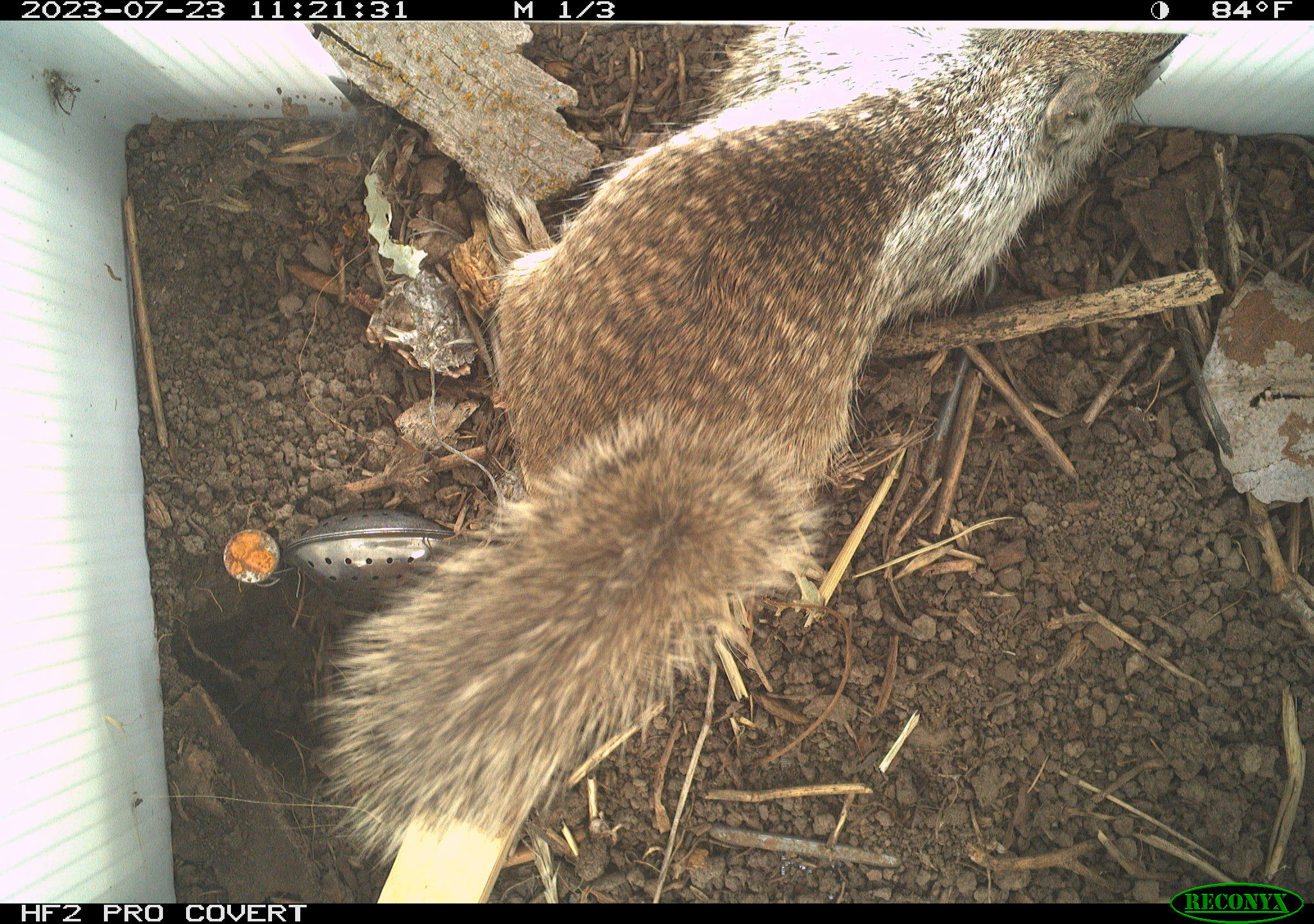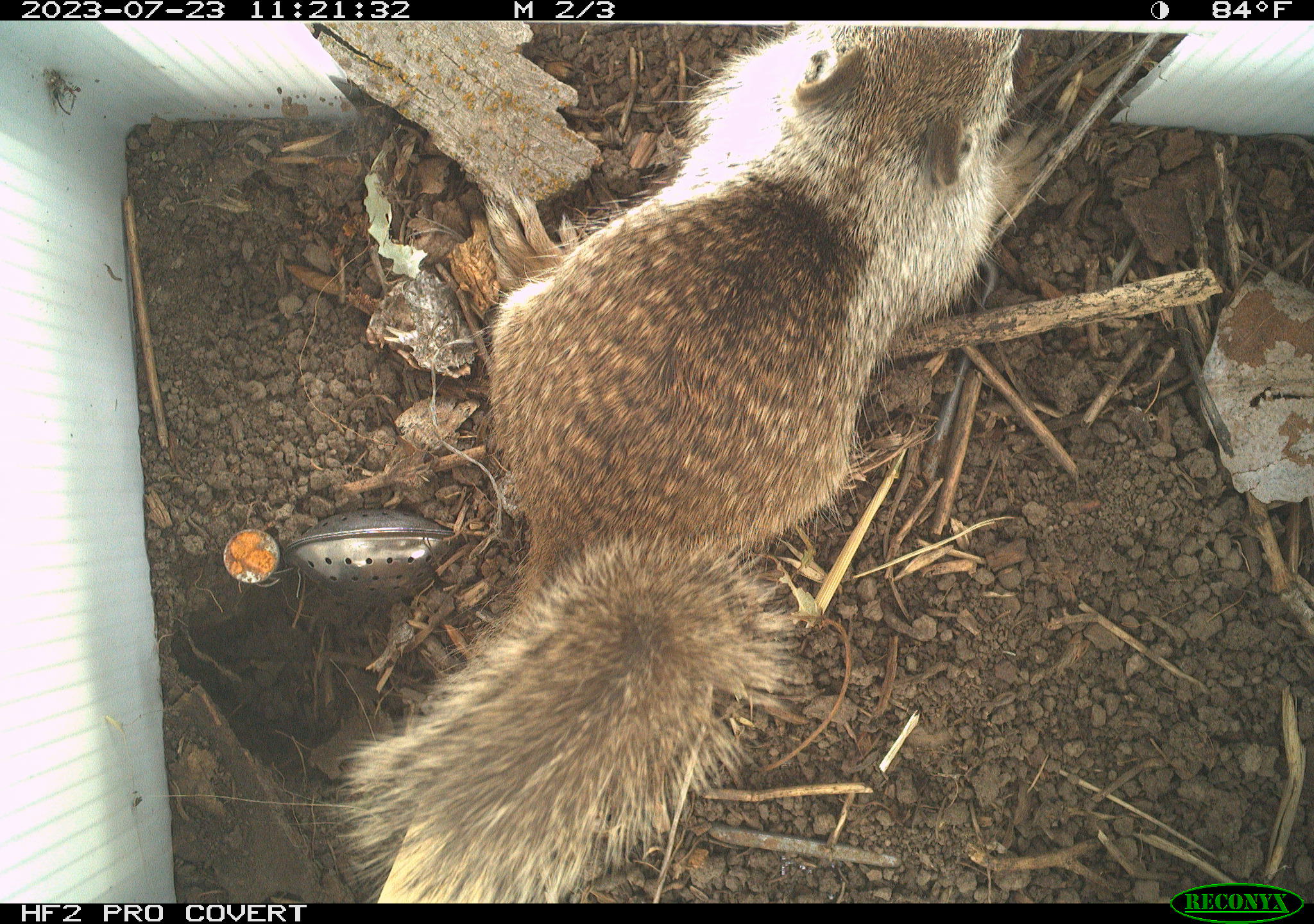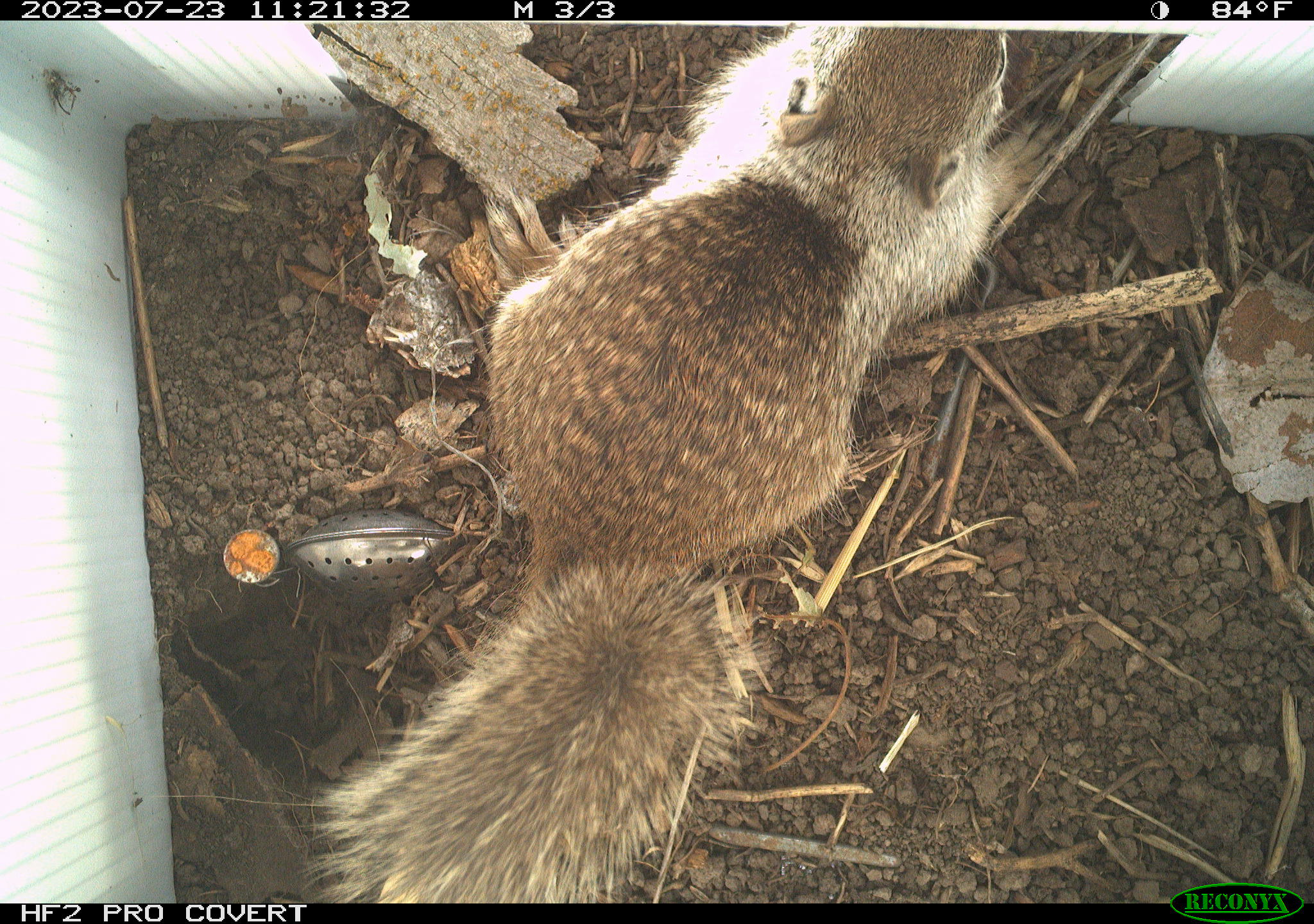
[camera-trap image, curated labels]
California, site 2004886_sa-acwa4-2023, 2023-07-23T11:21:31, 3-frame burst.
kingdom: Animalia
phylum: Chordata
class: Mammalia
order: Rodentia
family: Sciuridae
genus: Otospermophilus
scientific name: Otospermophilus beecheyi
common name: california ground squirrel